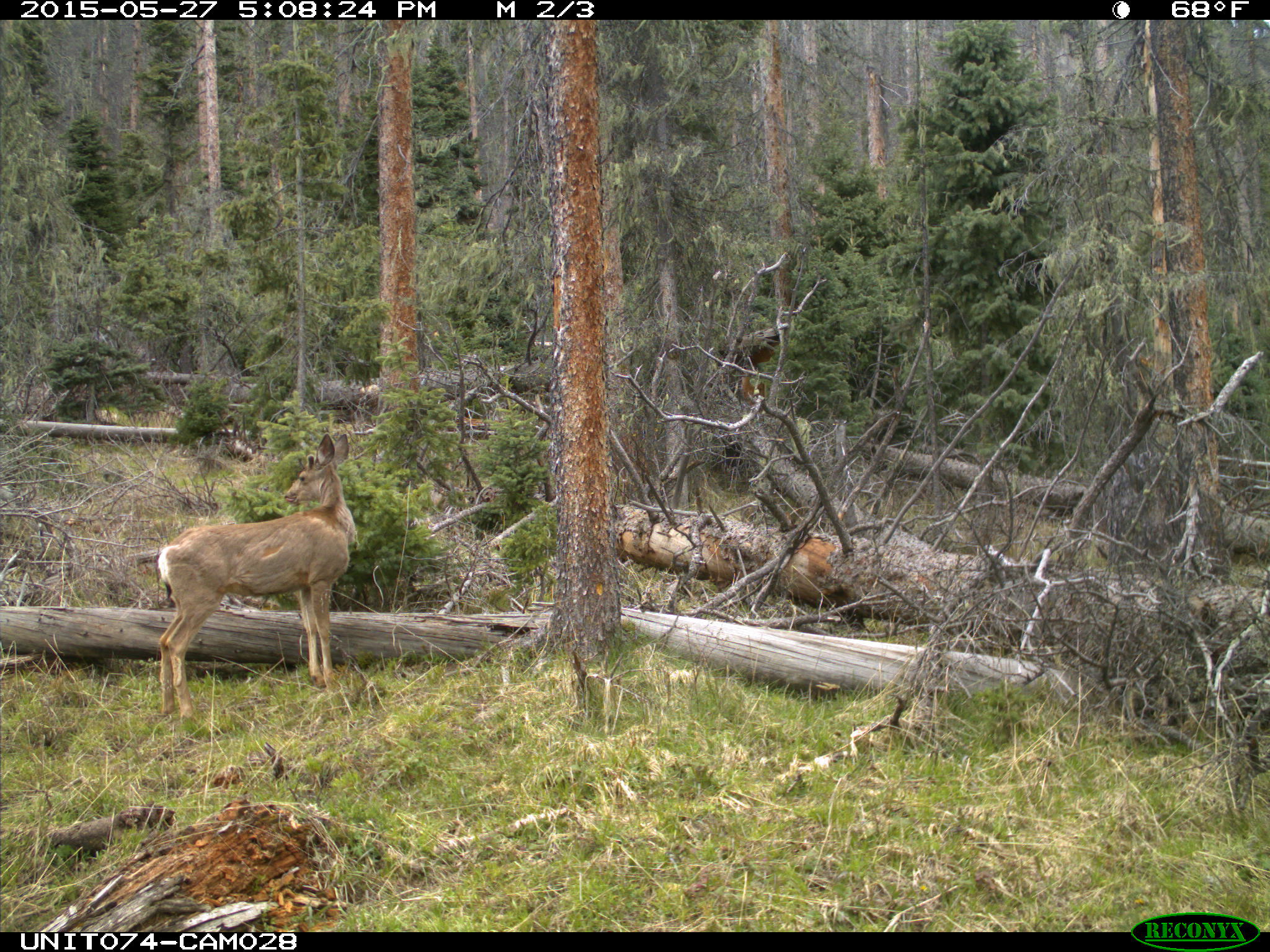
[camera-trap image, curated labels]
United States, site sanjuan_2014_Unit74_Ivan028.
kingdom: Animalia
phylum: Chordata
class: Mammalia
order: Artiodactyla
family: Cervidae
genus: Odocoileus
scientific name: Odocoileus hemionus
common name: mule deer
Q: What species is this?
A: Odocoileus hemionus (mule deer).